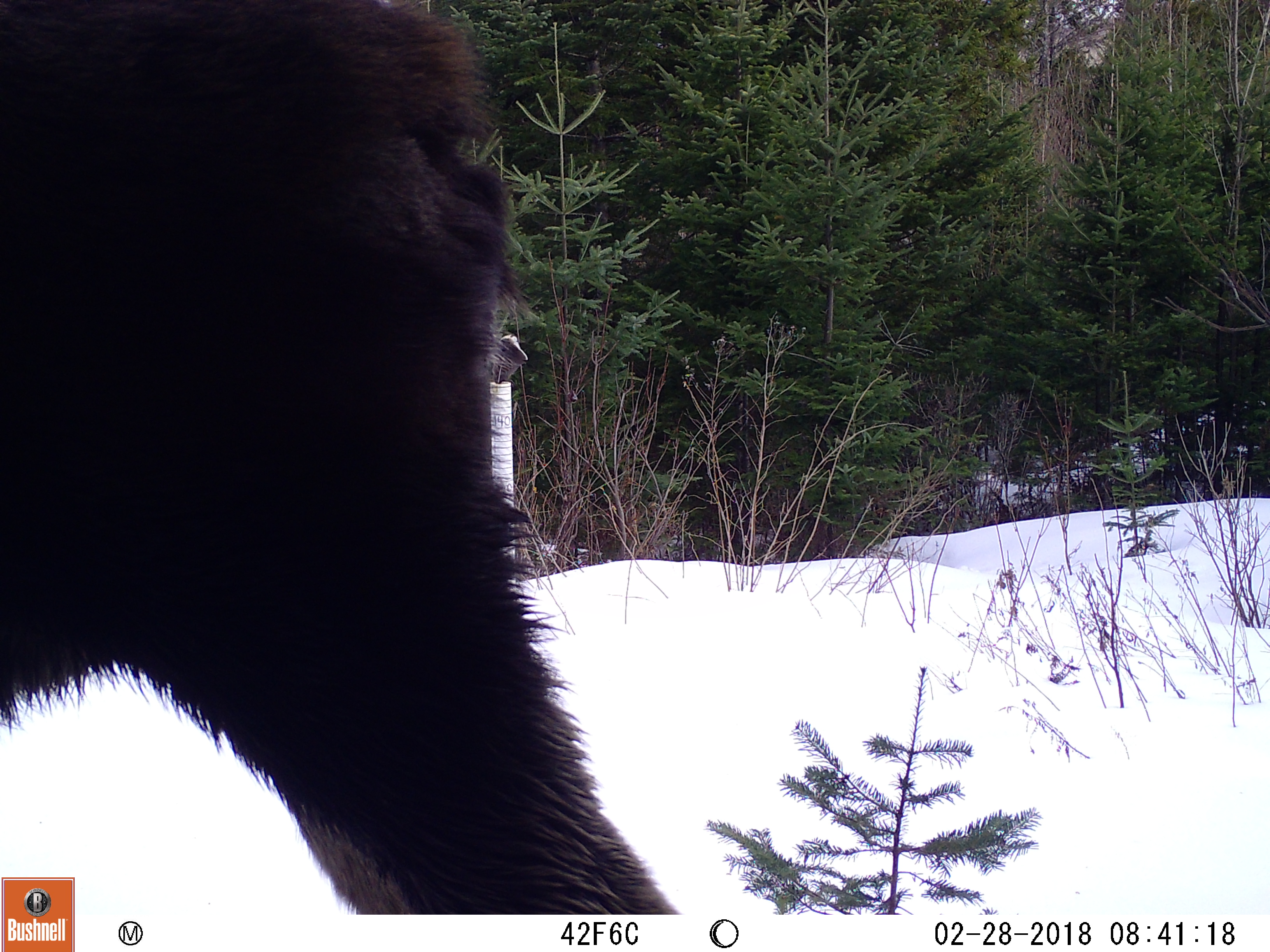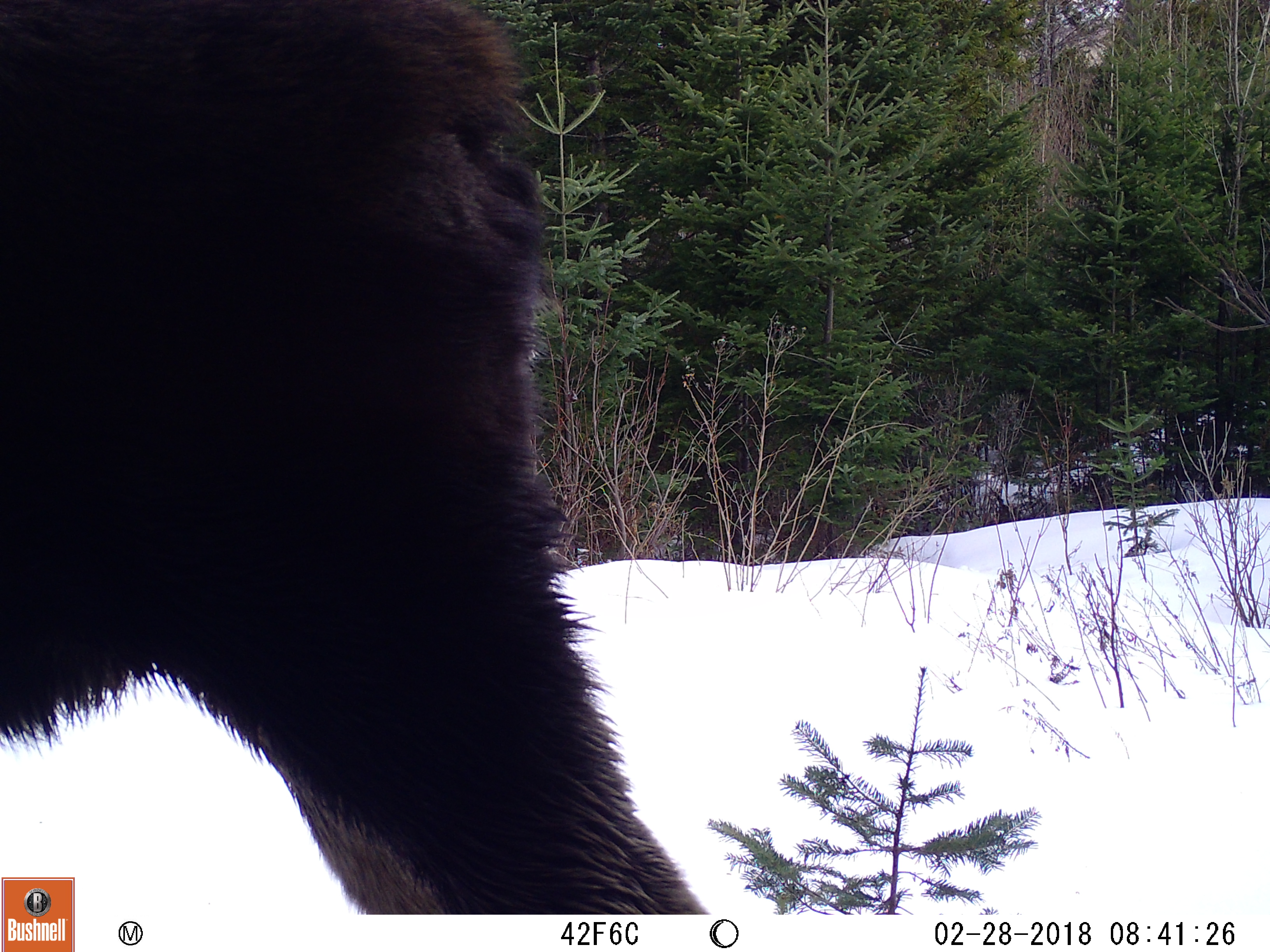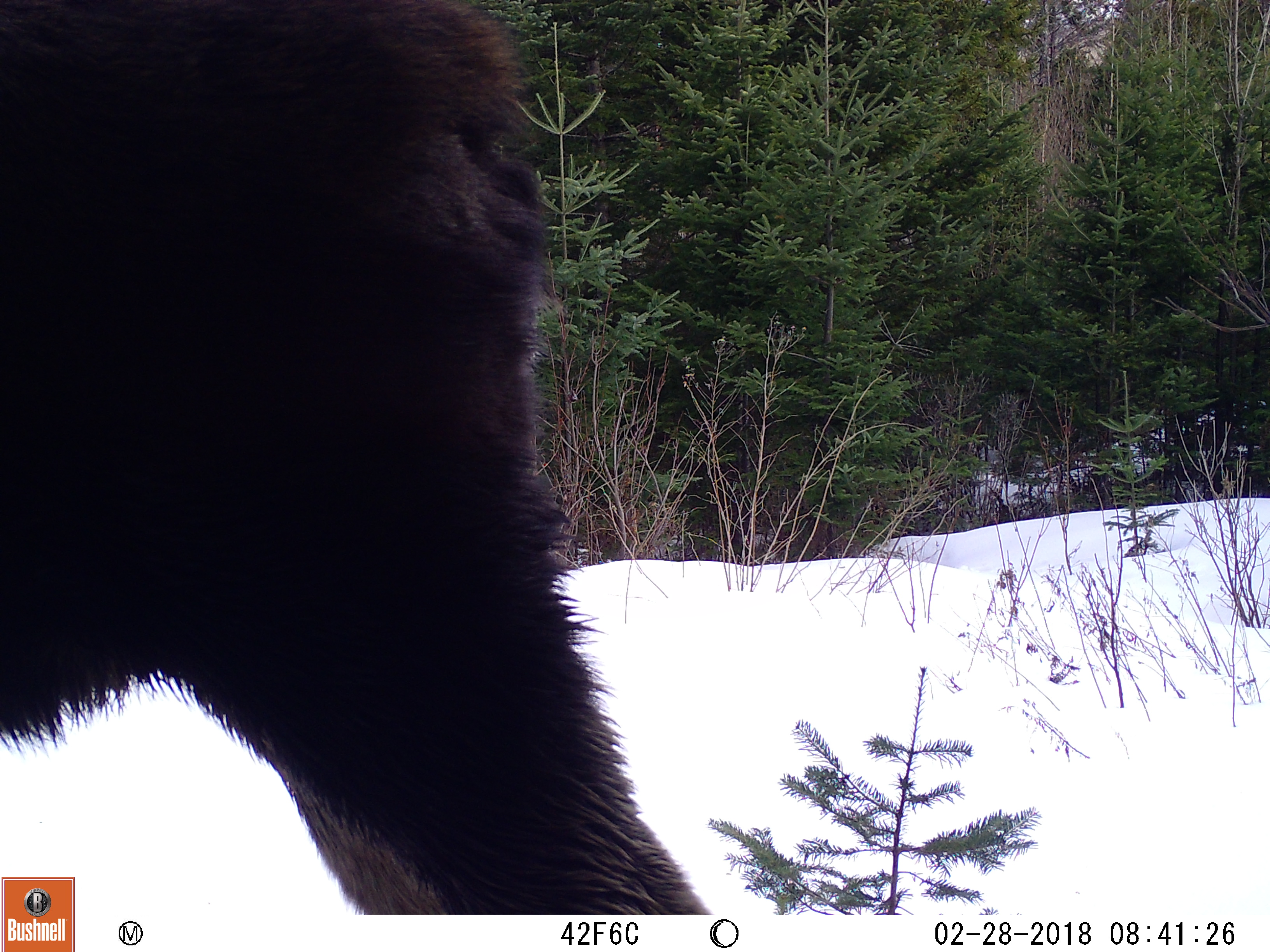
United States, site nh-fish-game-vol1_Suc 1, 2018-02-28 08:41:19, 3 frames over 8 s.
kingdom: Animalia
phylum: Chordata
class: Mammalia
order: Artiodactyla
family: Cervidae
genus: Alces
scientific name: Alces alces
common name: moose